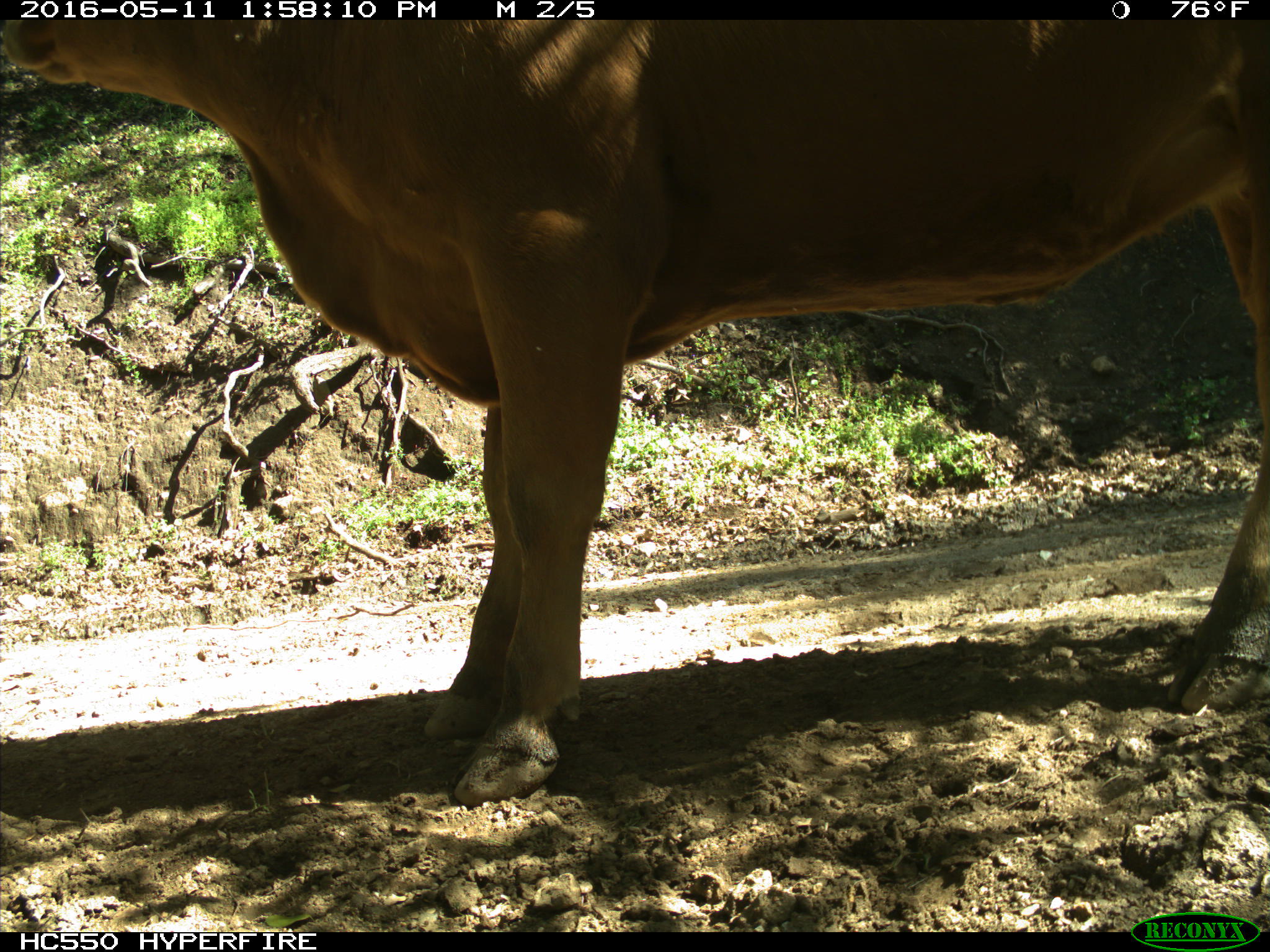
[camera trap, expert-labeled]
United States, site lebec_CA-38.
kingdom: Animalia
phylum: Chordata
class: Mammalia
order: Artiodactyla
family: Bovidae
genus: Bos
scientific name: Bos taurus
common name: domestic cow